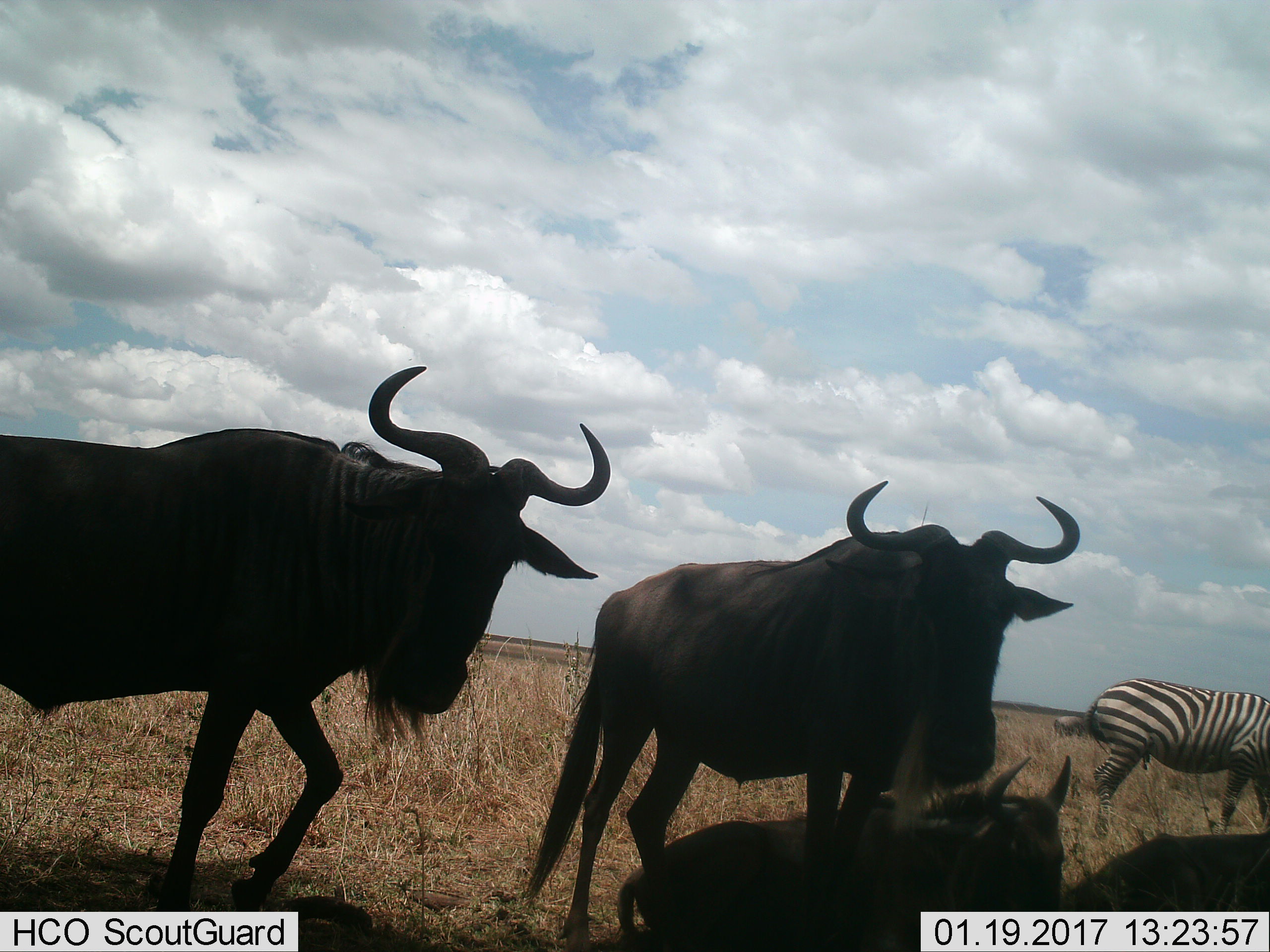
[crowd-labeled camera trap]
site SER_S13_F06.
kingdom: Animalia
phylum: Chordata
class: Mammalia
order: Artiodactyla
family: Bovidae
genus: Connochaetes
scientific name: Connochaetes taurinus taurinus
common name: blue wildebeest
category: wildebeestblue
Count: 4.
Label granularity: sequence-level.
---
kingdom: Animalia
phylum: Chordata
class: Mammalia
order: Perissodactyla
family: Equidae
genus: Equus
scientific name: Equus quagga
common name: plains zebra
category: zebraplains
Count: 1.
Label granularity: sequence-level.